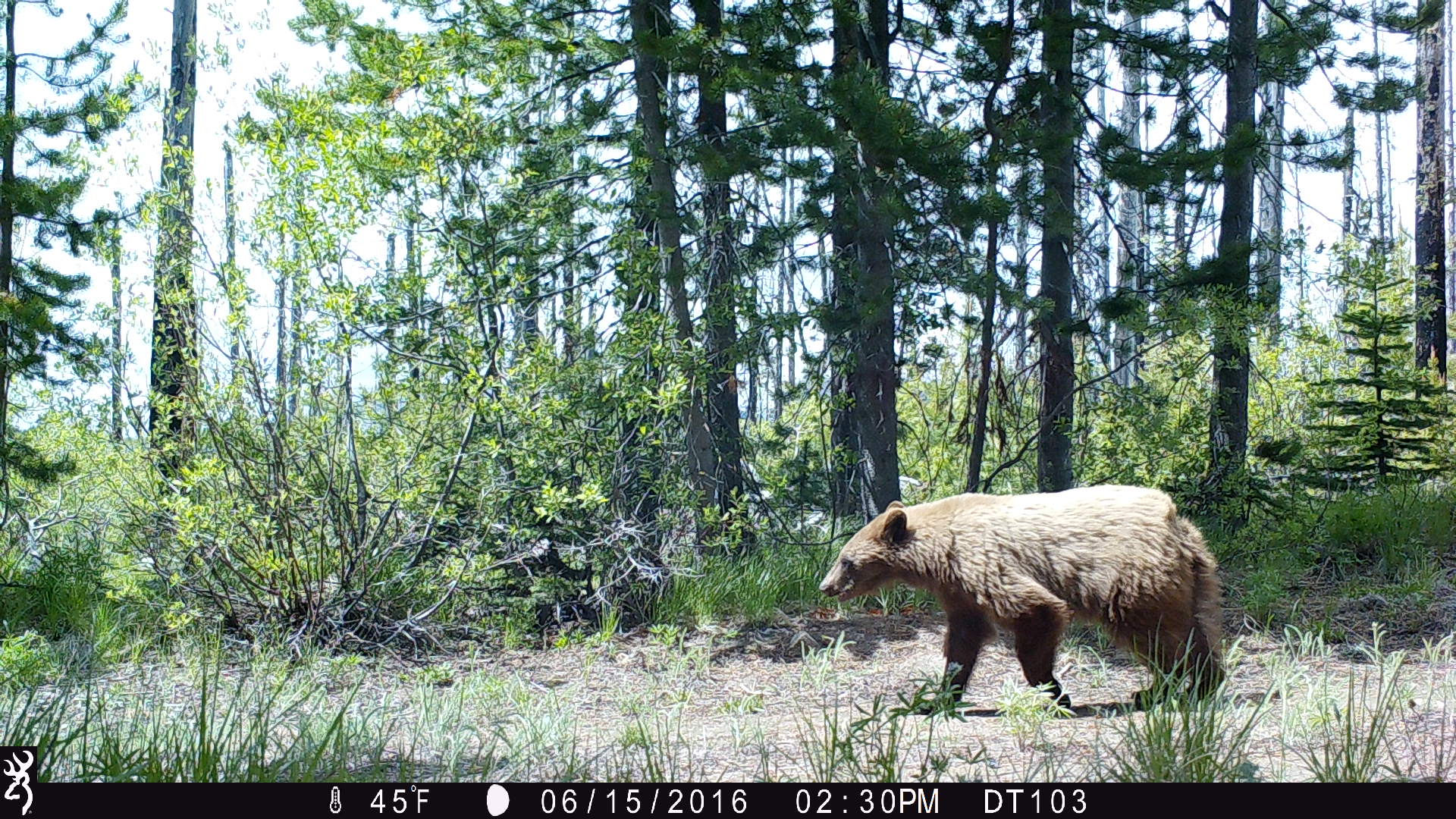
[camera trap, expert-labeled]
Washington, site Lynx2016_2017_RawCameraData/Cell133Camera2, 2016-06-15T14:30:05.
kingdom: Animalia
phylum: Chordata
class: Mammalia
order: Carnivora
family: Ursidae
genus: Ursus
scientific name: Ursus americanus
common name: american black bear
Ursus americanus (american black bear). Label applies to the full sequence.